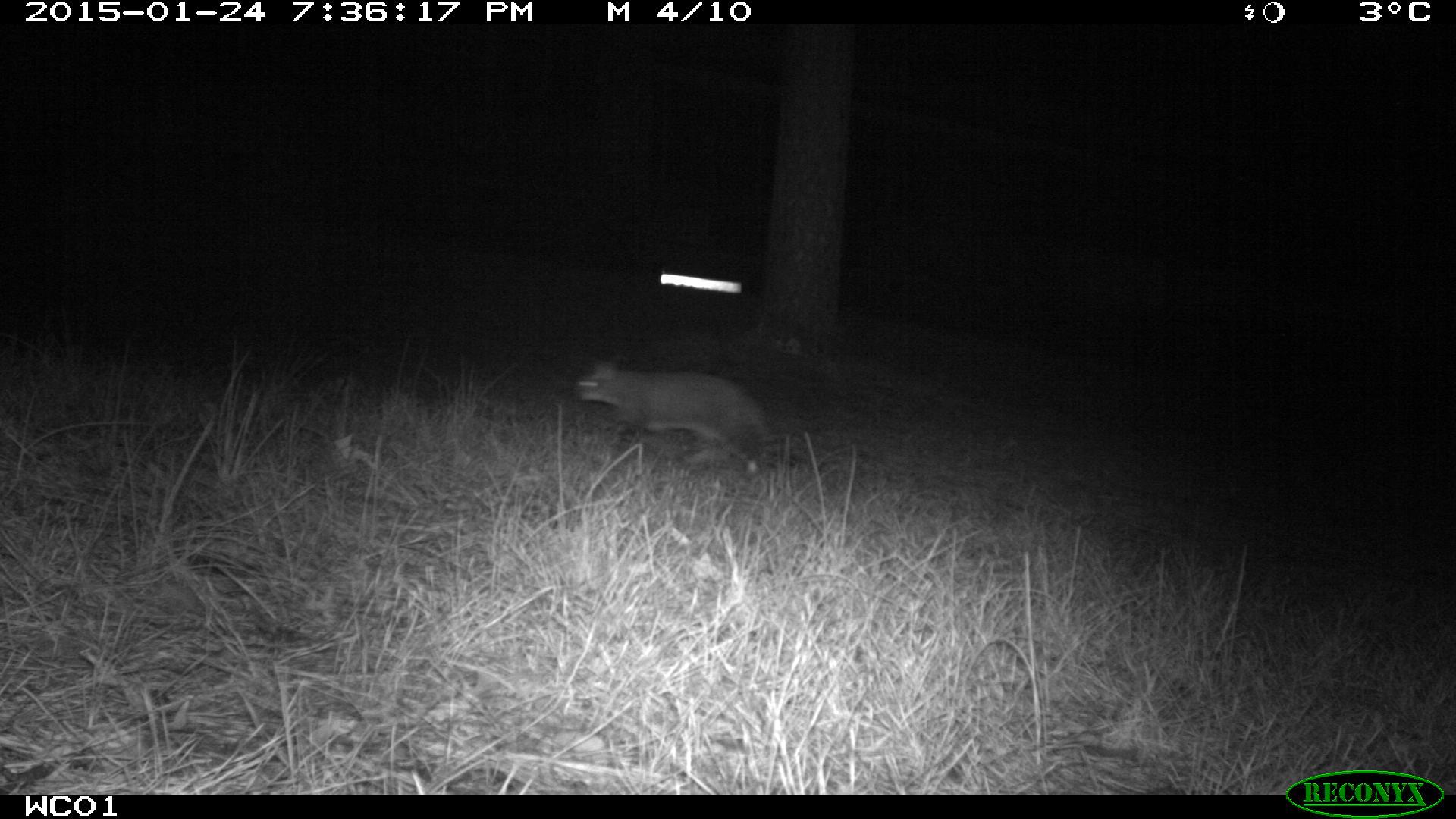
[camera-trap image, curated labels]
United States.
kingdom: Animalia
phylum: Chordata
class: Mammalia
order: Carnivora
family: Felidae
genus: Felis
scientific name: Felis catus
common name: domestic cat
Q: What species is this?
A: Domestic Cat (Felis catus).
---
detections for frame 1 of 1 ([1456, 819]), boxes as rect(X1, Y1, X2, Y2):
Domestic Cat: rect(570, 356, 805, 477)